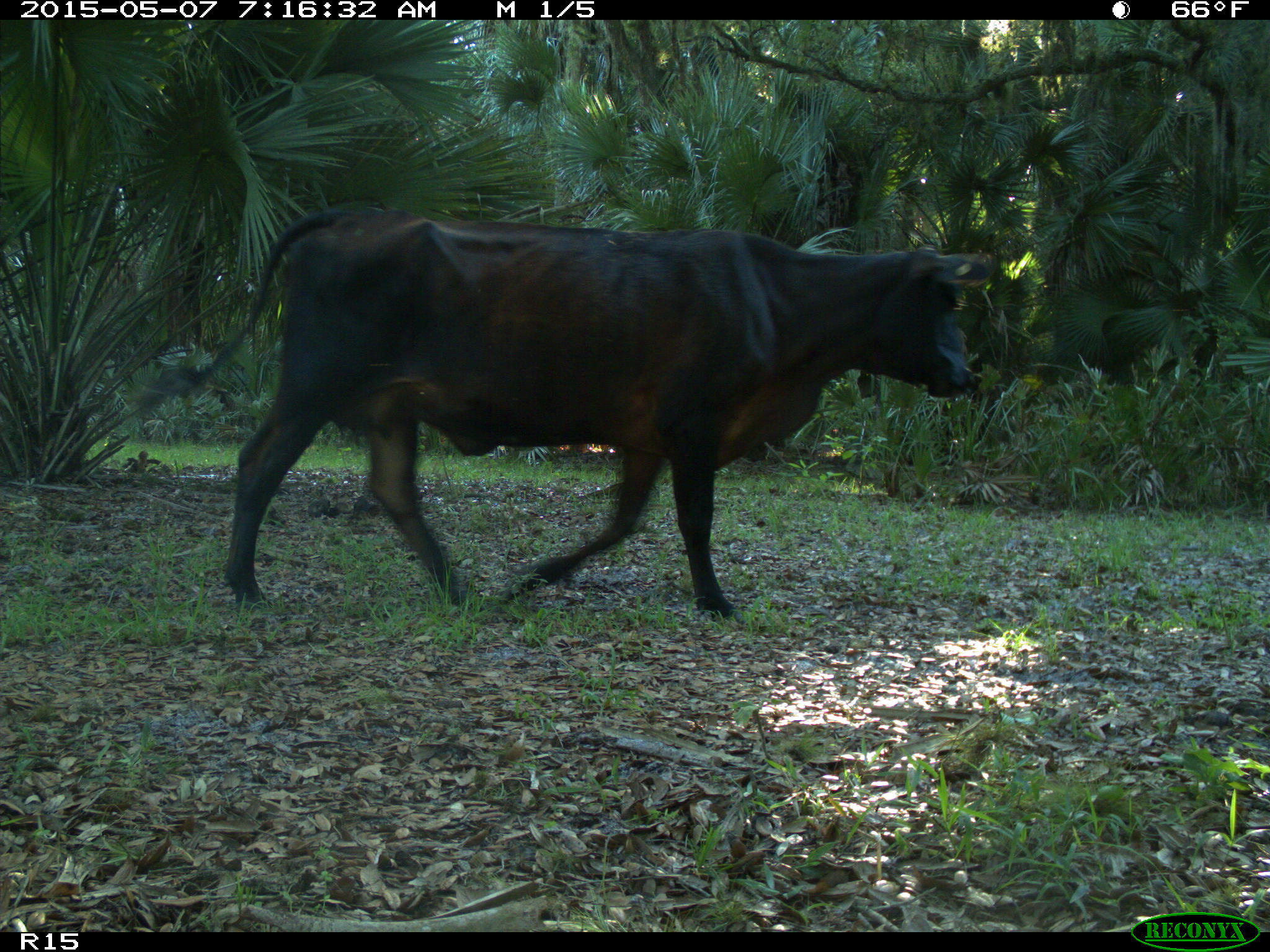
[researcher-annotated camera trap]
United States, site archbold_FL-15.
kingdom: Animalia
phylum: Chordata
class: Mammalia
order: Artiodactyla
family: Bovidae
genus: Bos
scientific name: Bos taurus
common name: domestic cow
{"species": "Bos taurus (domestic cow)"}